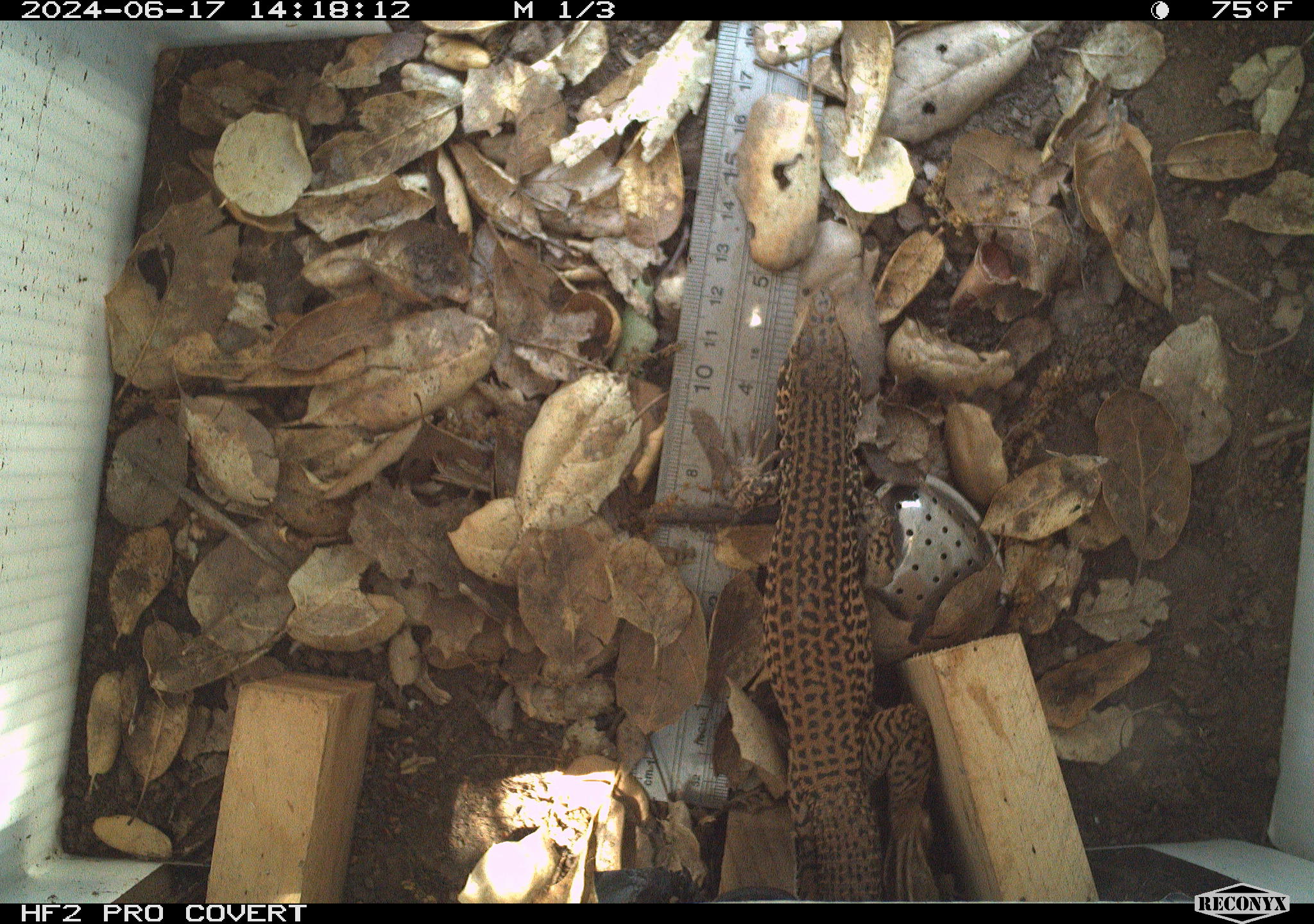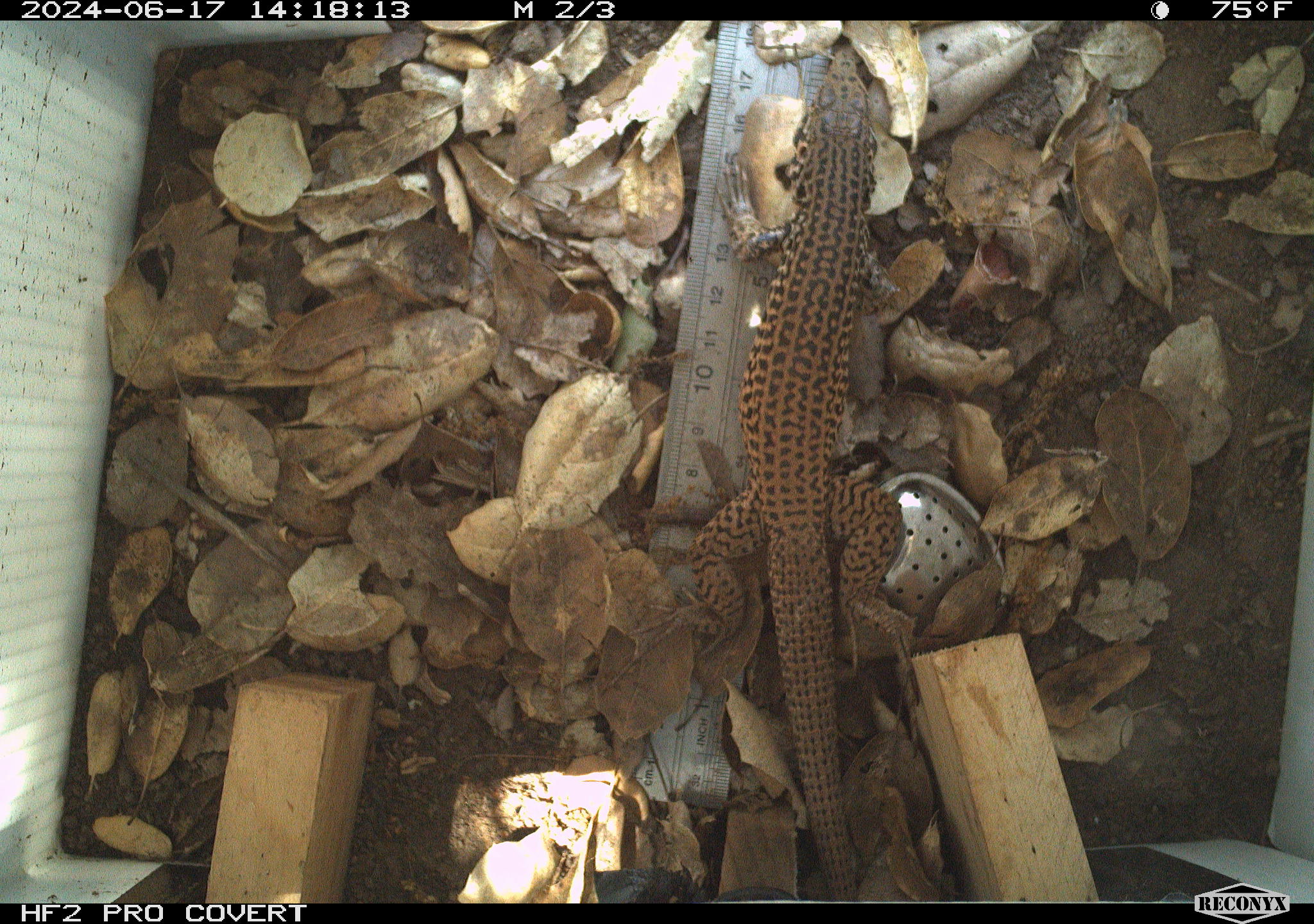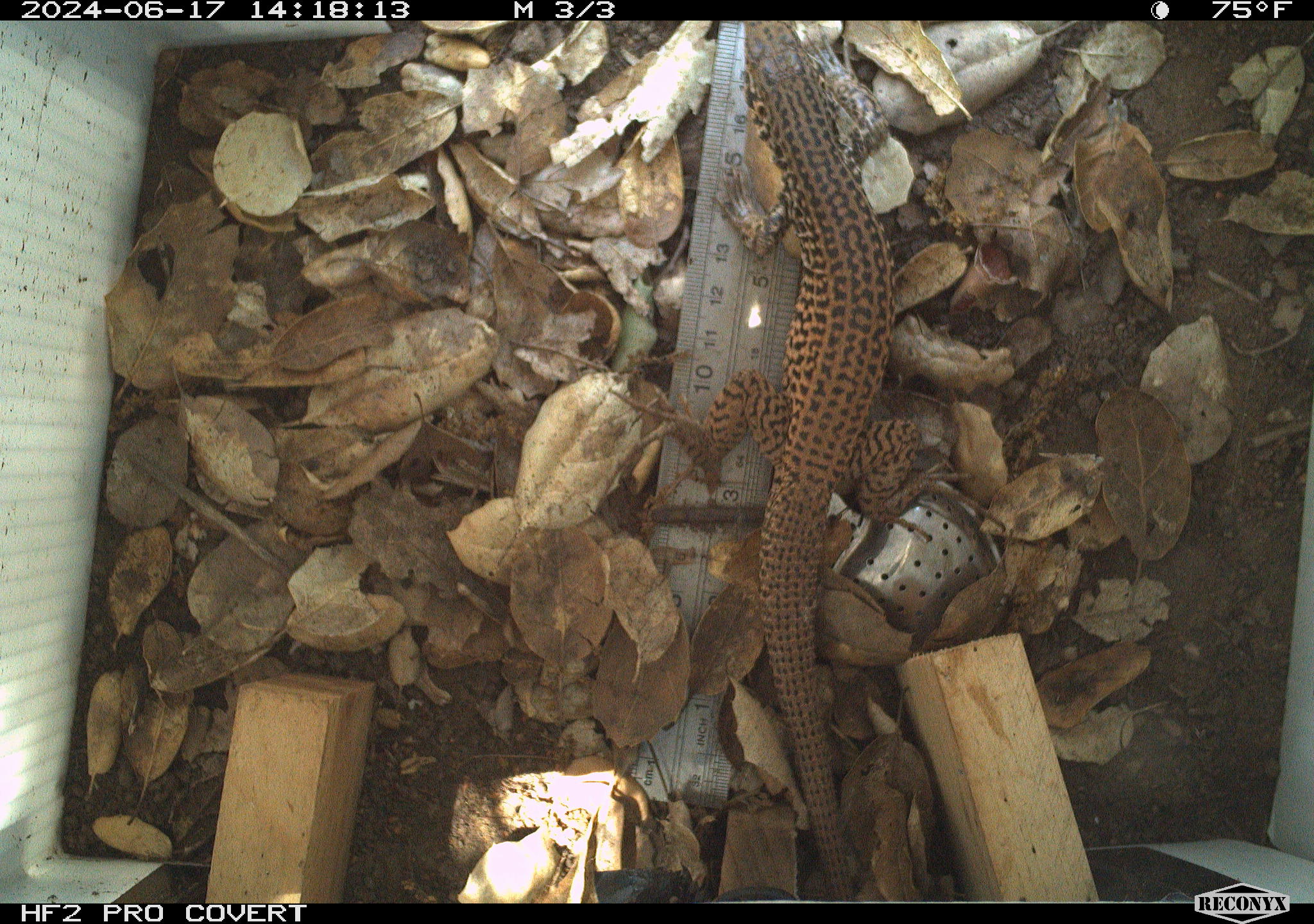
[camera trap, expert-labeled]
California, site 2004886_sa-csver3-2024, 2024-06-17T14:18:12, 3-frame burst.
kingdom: Animalia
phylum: Chordata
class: Reptilia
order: Squamata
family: Teiidae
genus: Aspidoscelis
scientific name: Aspidoscelis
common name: whiptail lizards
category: aspidoscelis species